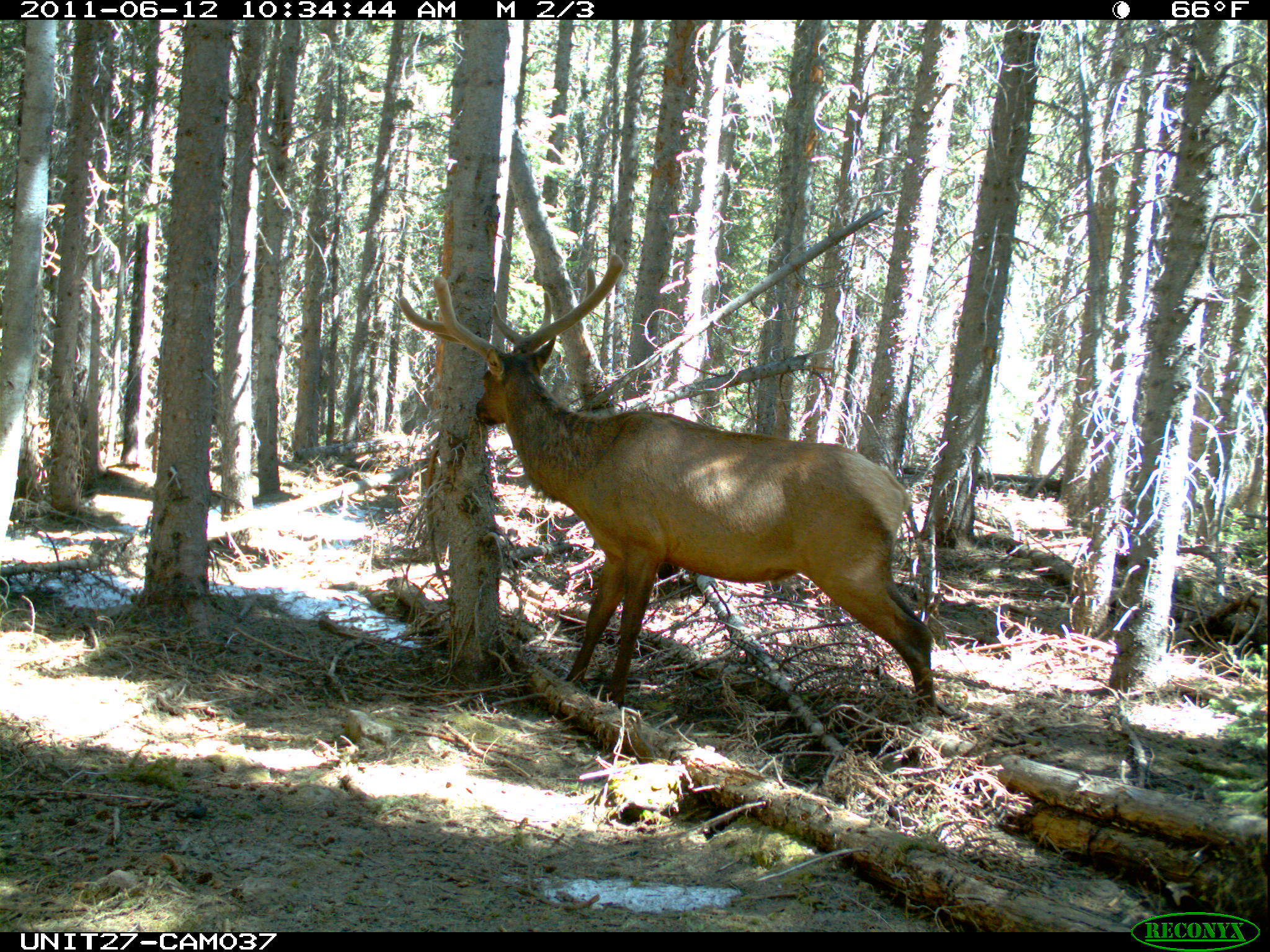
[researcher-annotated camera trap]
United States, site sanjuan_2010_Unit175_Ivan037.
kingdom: Animalia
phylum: Chordata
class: Mammalia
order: Artiodactyla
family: Cervidae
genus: Cervus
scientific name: Cervus elaphus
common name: red deer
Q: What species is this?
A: Cervus elaphus (red deer).